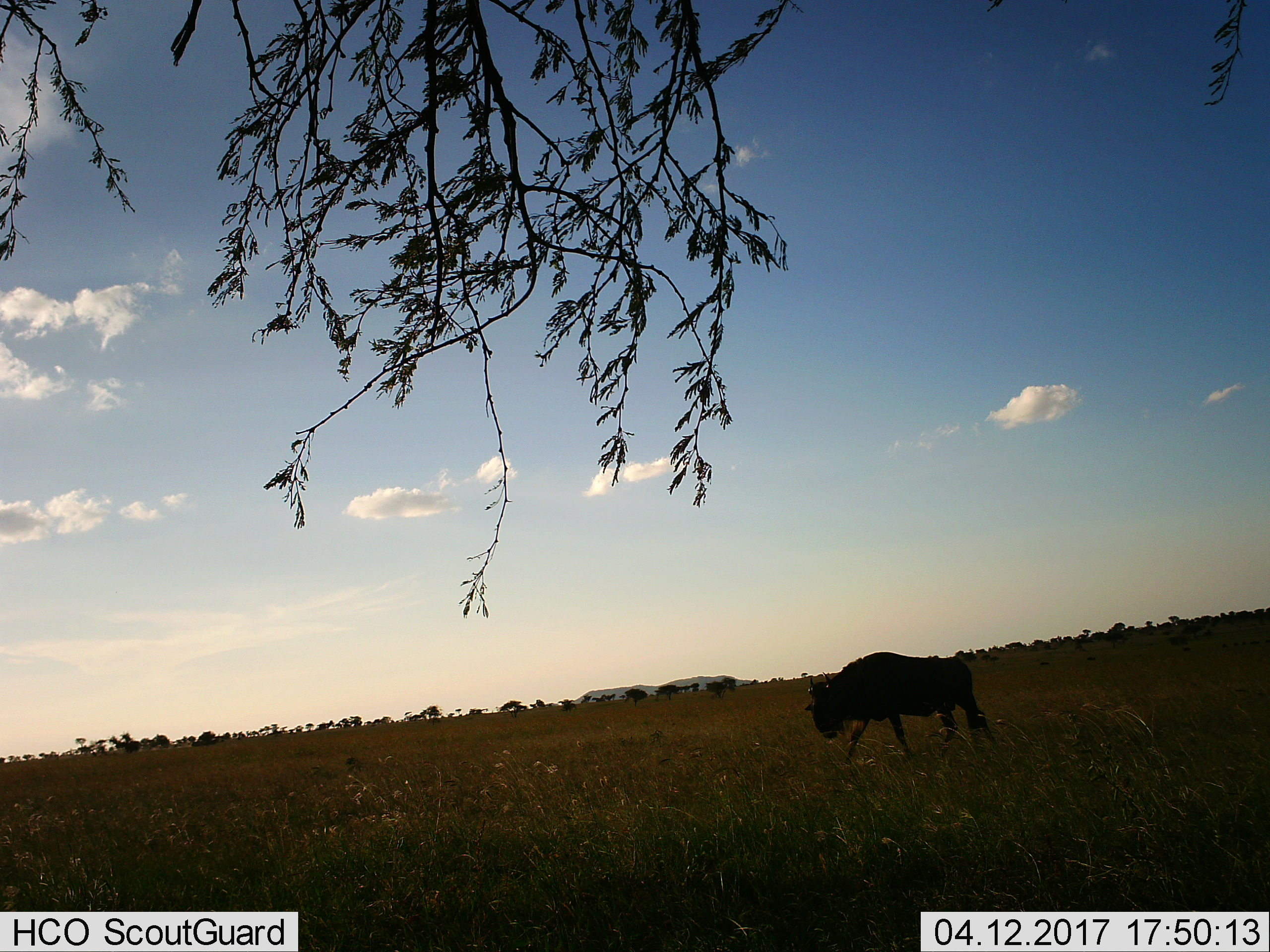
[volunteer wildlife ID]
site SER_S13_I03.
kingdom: Animalia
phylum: Chordata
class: Mammalia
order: Artiodactyla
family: Bovidae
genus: Connochaetes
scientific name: Connochaetes taurinus taurinus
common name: blue wildebeest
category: wildebeestblue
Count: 1.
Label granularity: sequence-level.